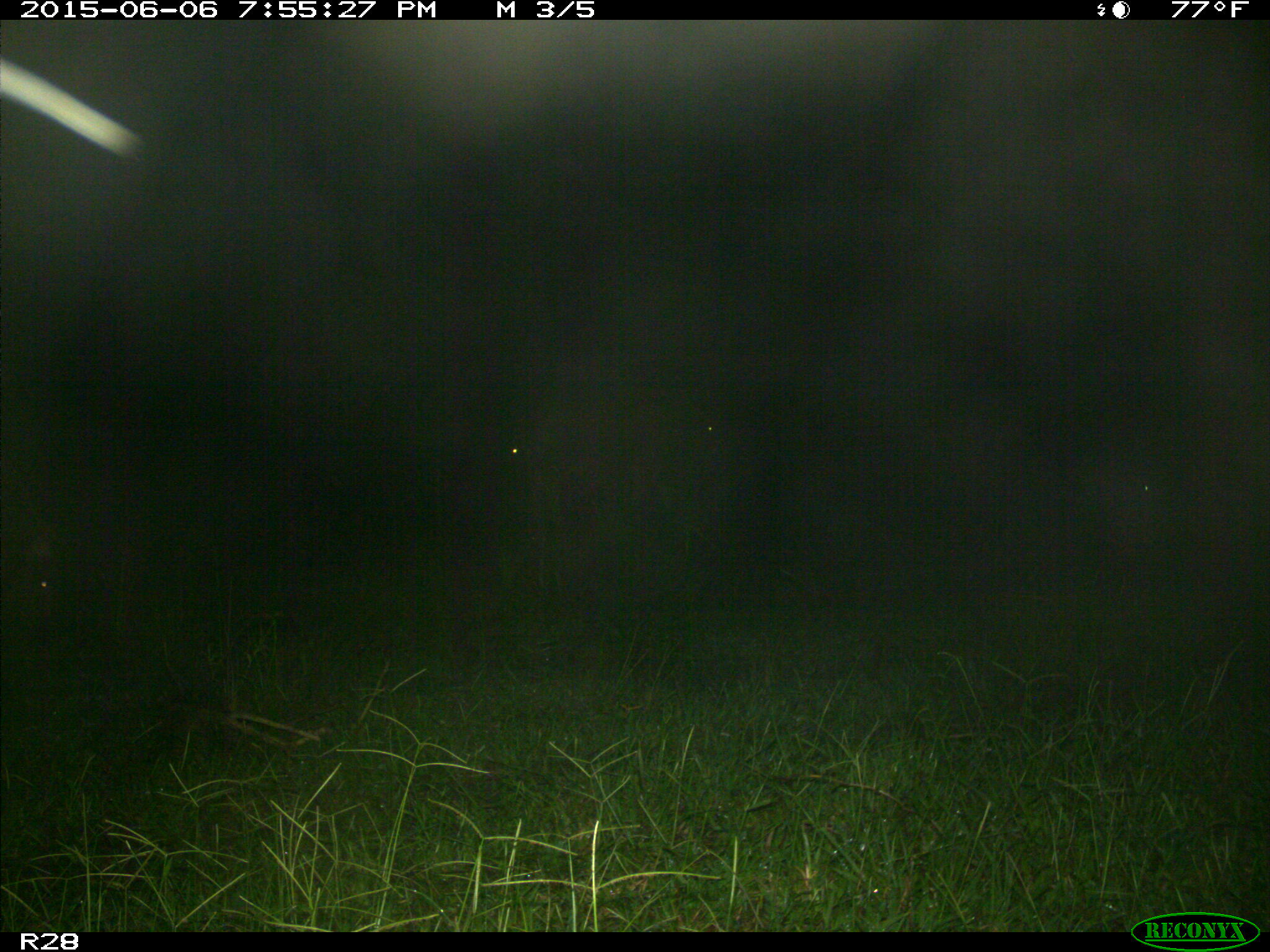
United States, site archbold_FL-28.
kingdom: Animalia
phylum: Chordata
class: Mammalia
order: Artiodactyla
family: Bovidae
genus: Bos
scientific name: Bos taurus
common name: domestic cow